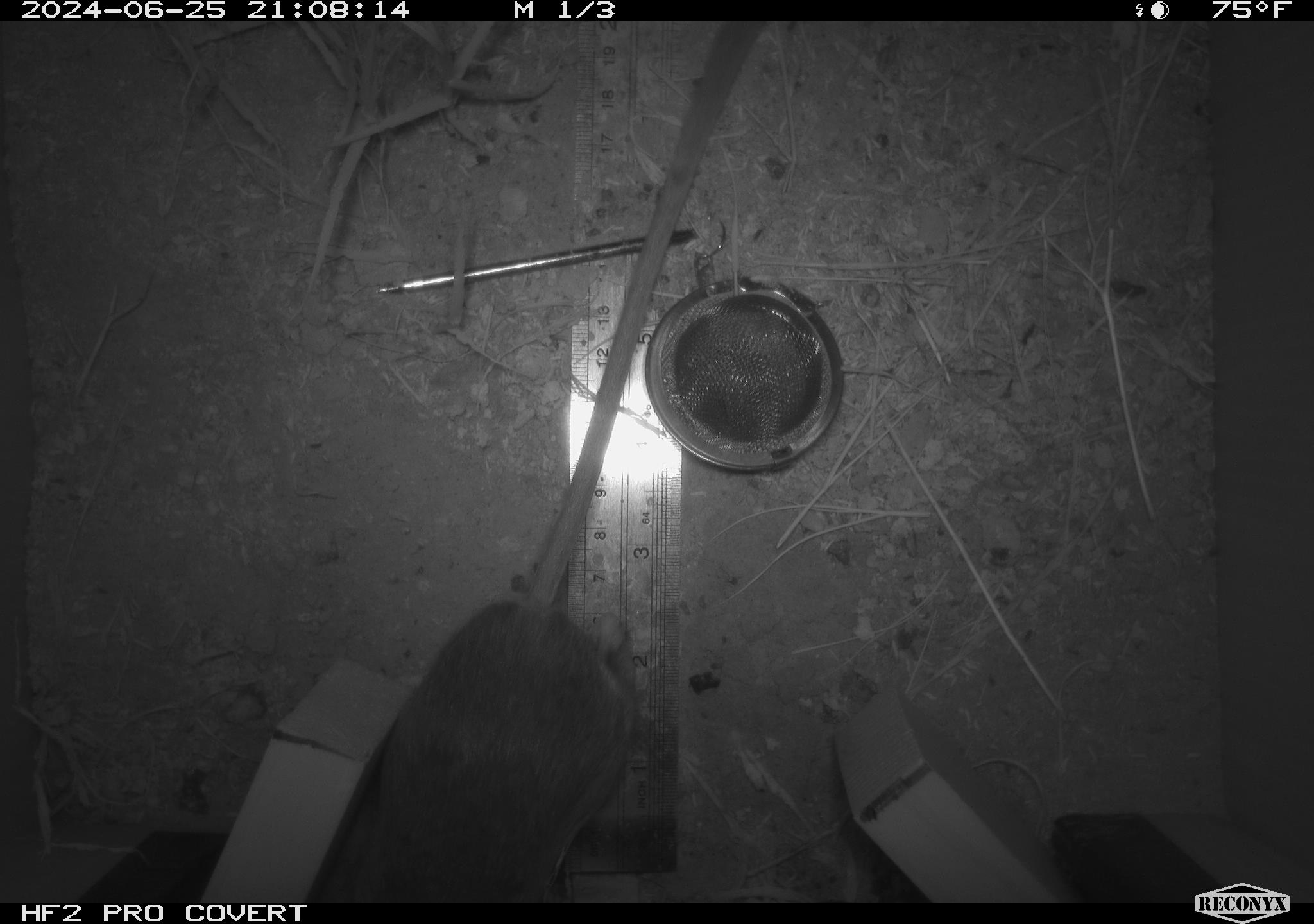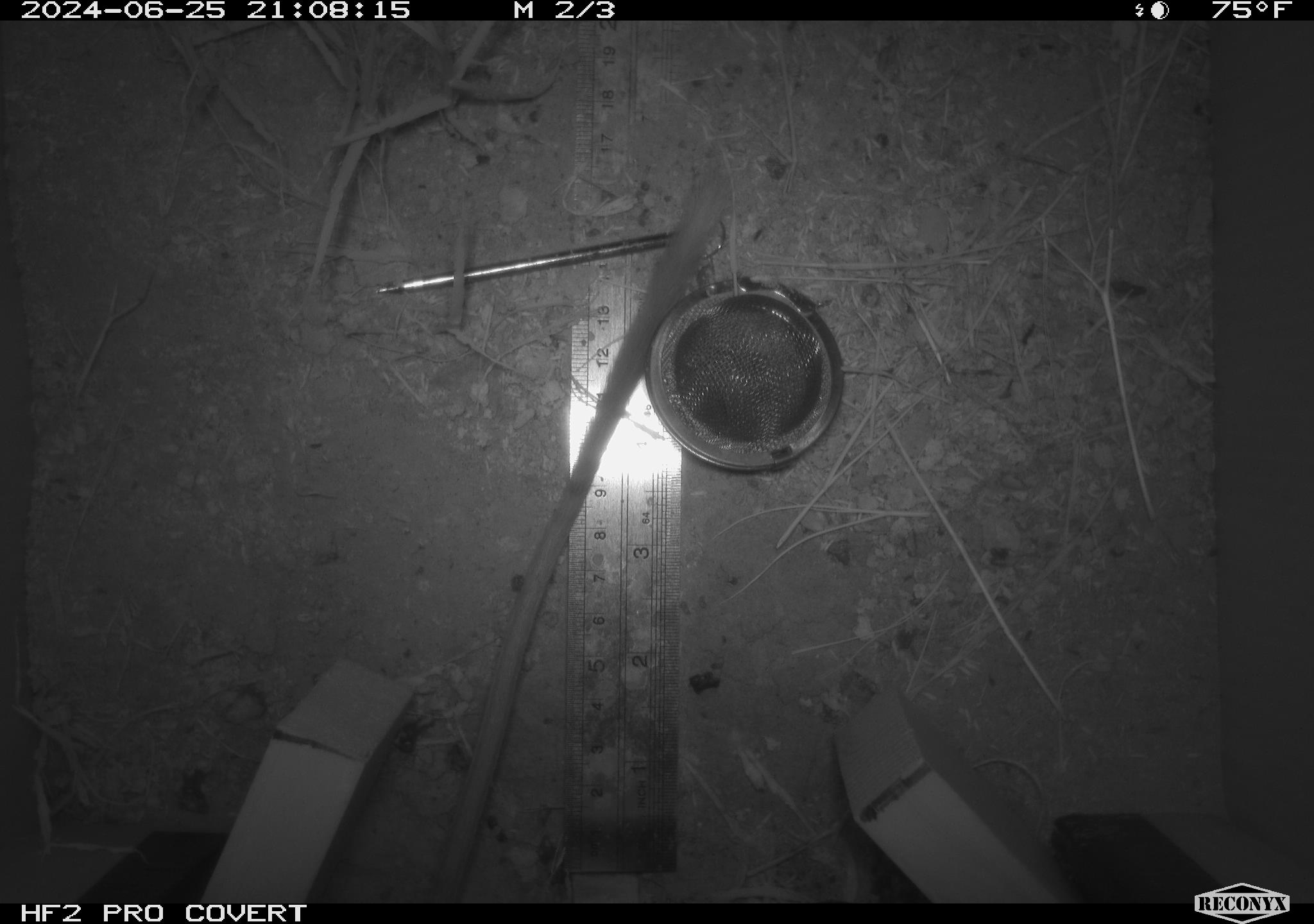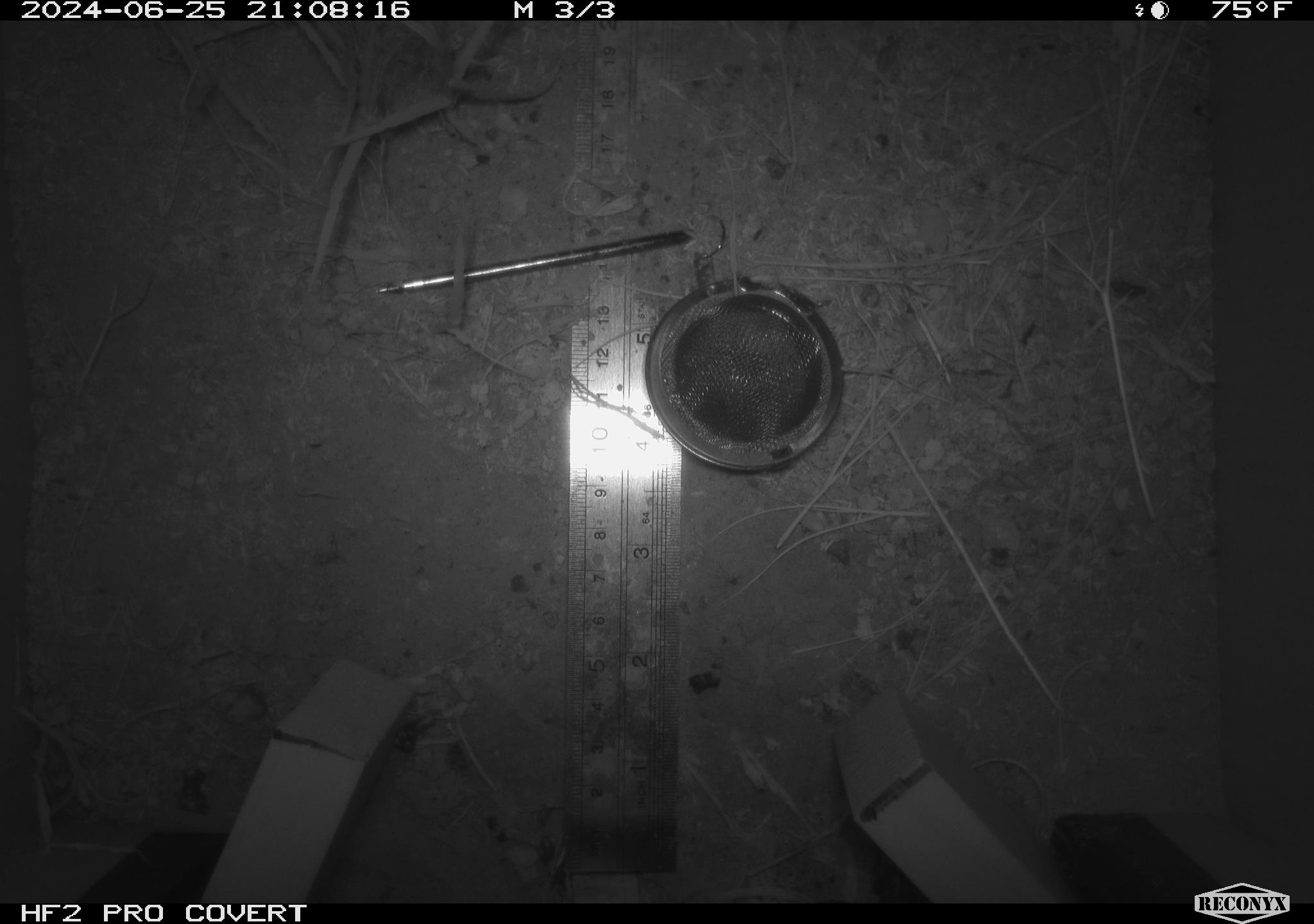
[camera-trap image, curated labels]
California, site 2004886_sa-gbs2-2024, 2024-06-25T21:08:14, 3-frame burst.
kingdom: Animalia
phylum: Chordata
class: Mammalia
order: Rodentia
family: Heteromyidae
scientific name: Heteromyidae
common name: kangaroo rats and pocket mice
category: heteromyidae family